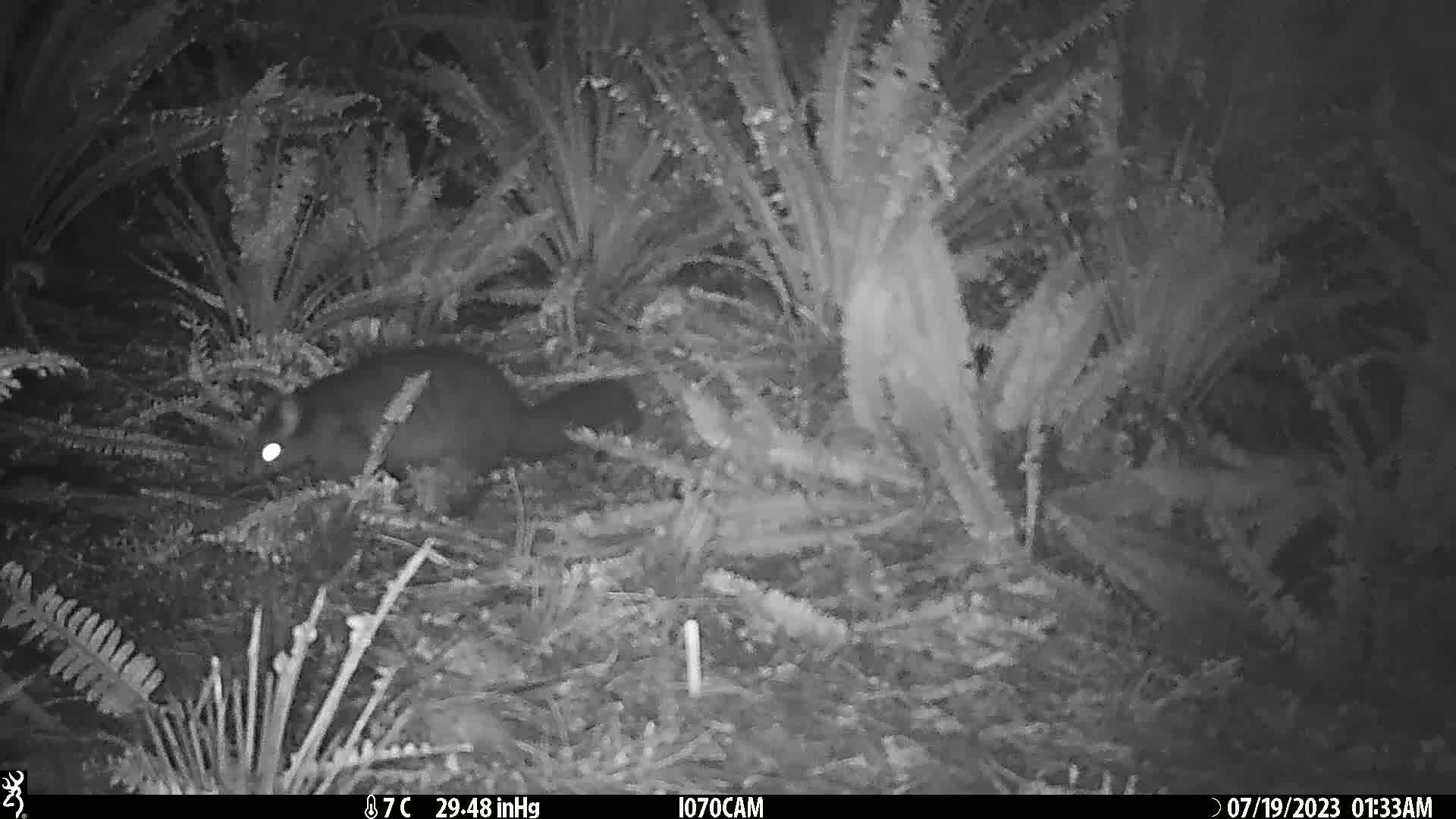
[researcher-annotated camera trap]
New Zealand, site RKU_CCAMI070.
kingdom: Animalia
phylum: Chordata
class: Mammalia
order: Diprotodontia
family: Phalangeridae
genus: Trichosurus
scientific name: Trichosurus vulpecula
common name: common brushtail possum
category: possum